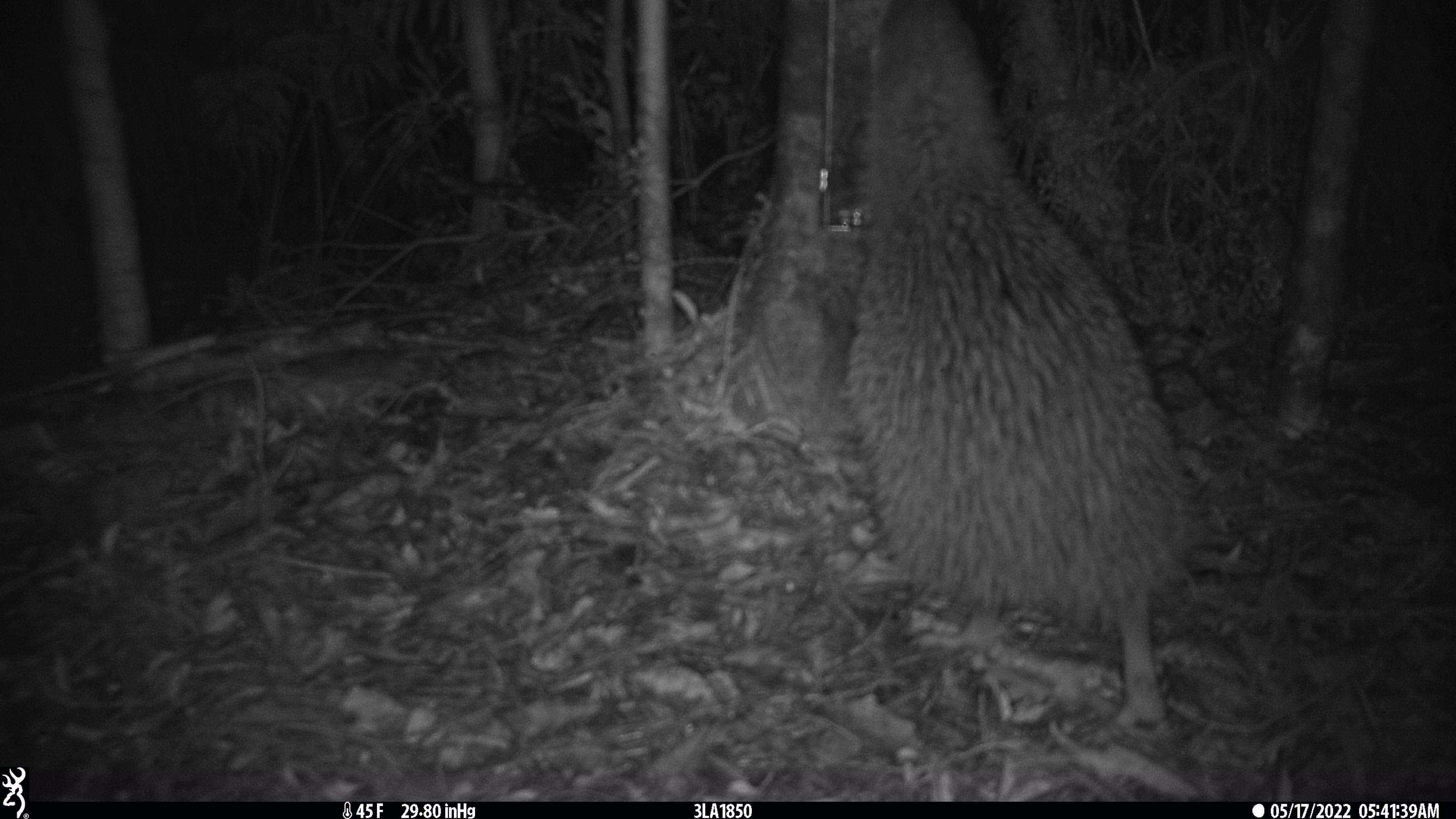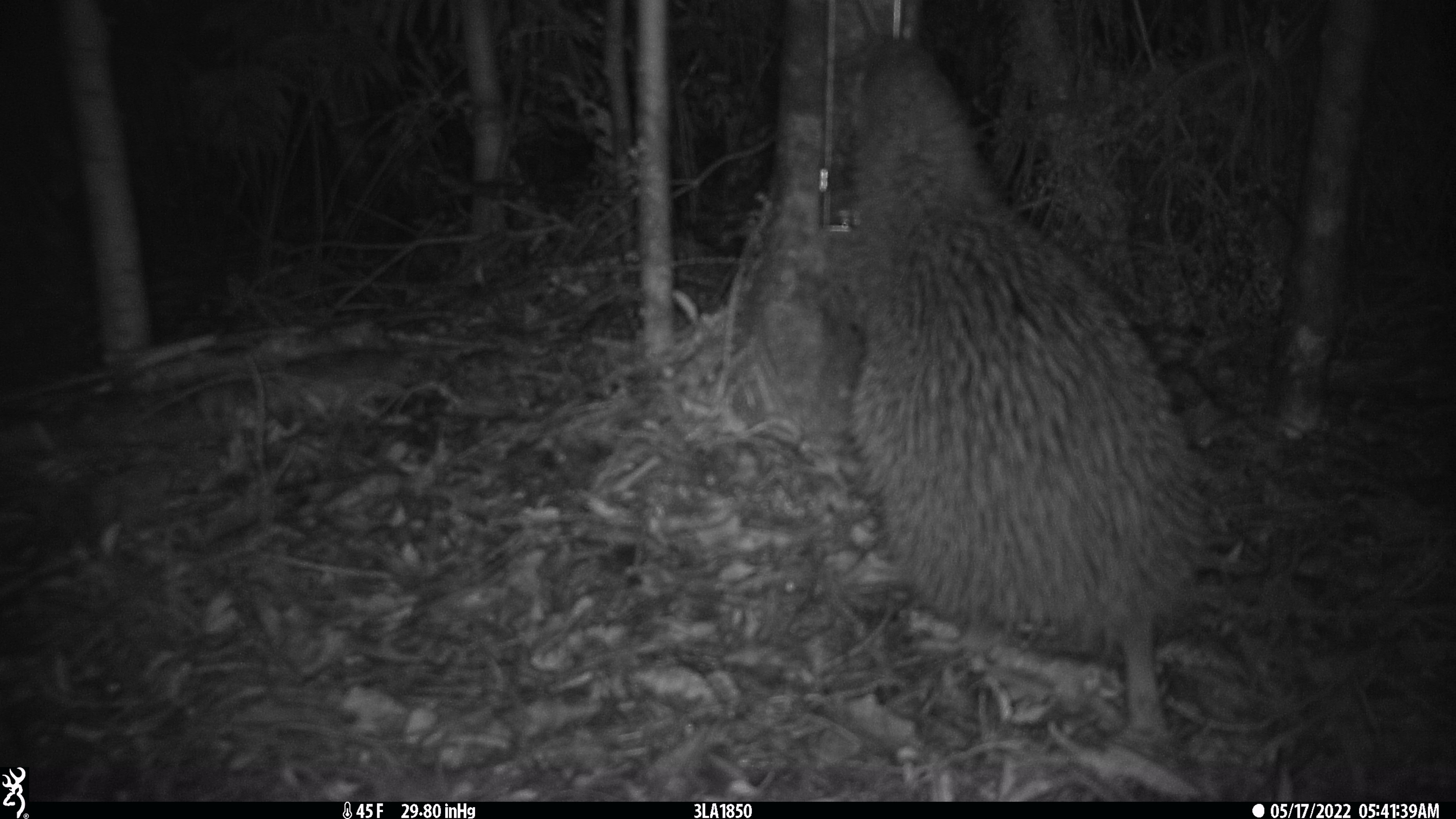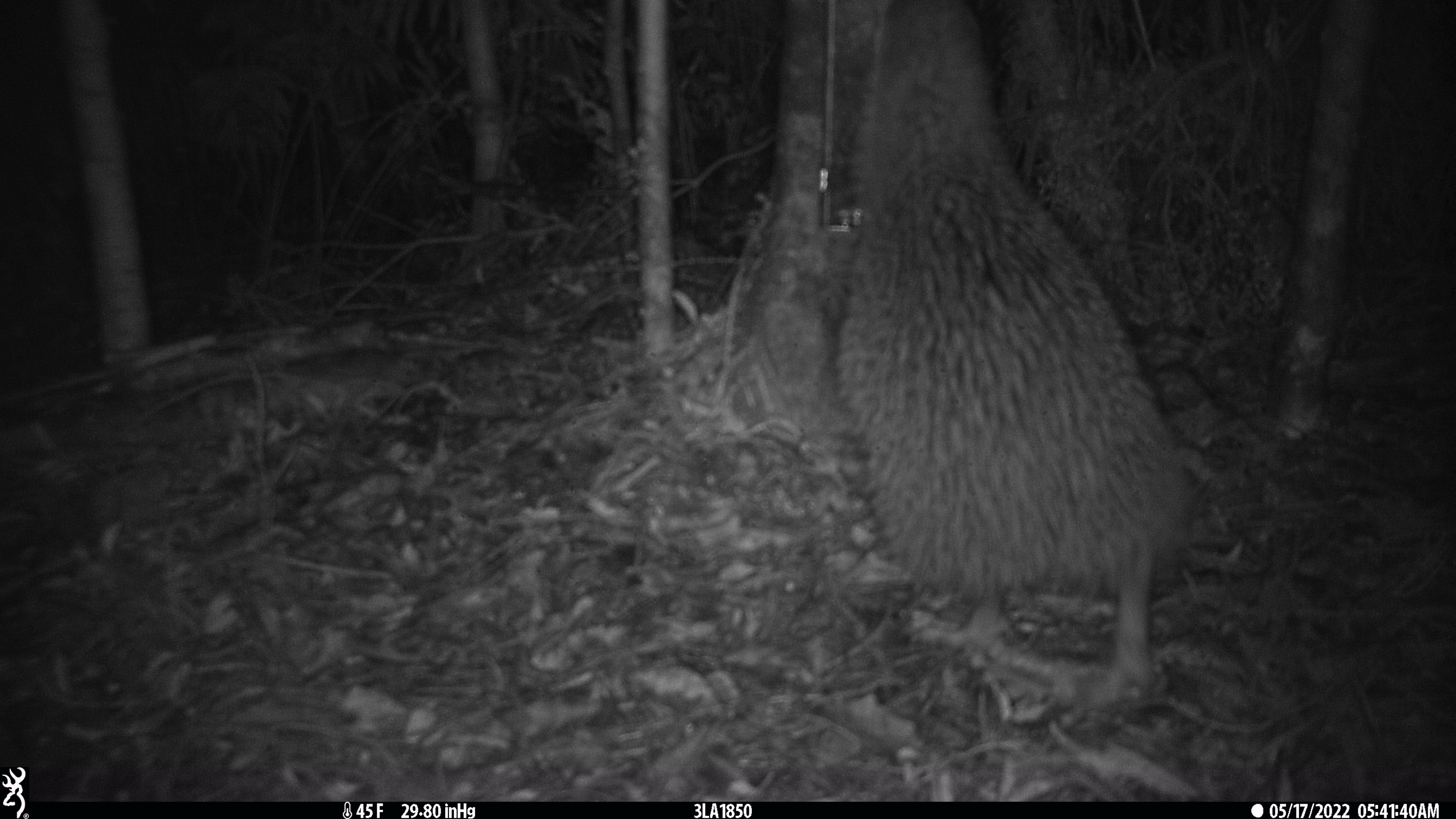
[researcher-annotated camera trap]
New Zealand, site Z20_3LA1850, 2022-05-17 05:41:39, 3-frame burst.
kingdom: Animalia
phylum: Chordata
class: Aves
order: Apterygiformes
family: Apterygidae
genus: Apteryx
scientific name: Apteryx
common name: kiwi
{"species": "kiwi (Apteryx)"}